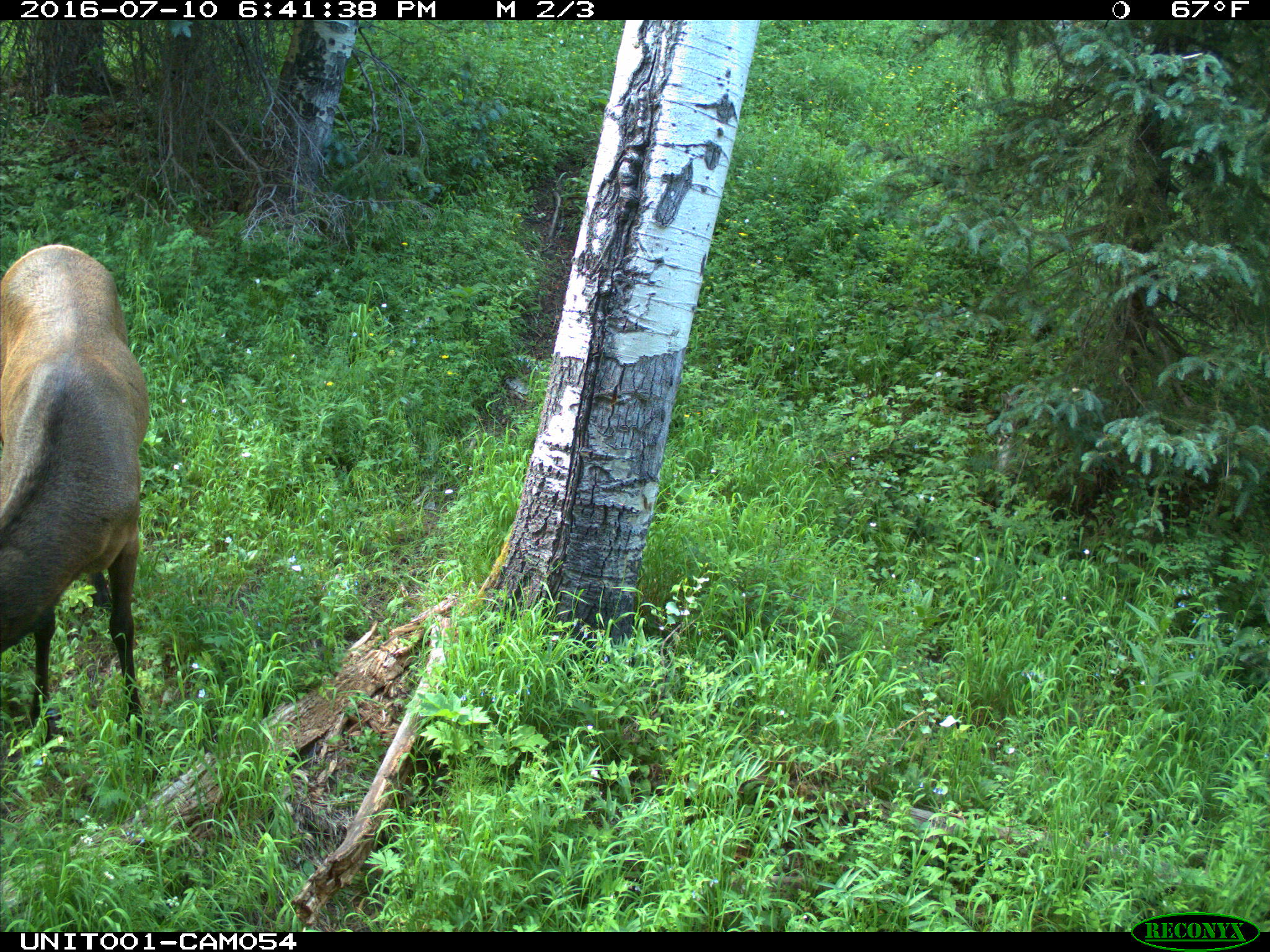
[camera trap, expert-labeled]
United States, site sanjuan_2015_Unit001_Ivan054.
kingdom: Animalia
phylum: Chordata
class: Mammalia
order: Artiodactyla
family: Cervidae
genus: Cervus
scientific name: Cervus elaphus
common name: red deer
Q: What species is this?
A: Cervus elaphus (red deer).